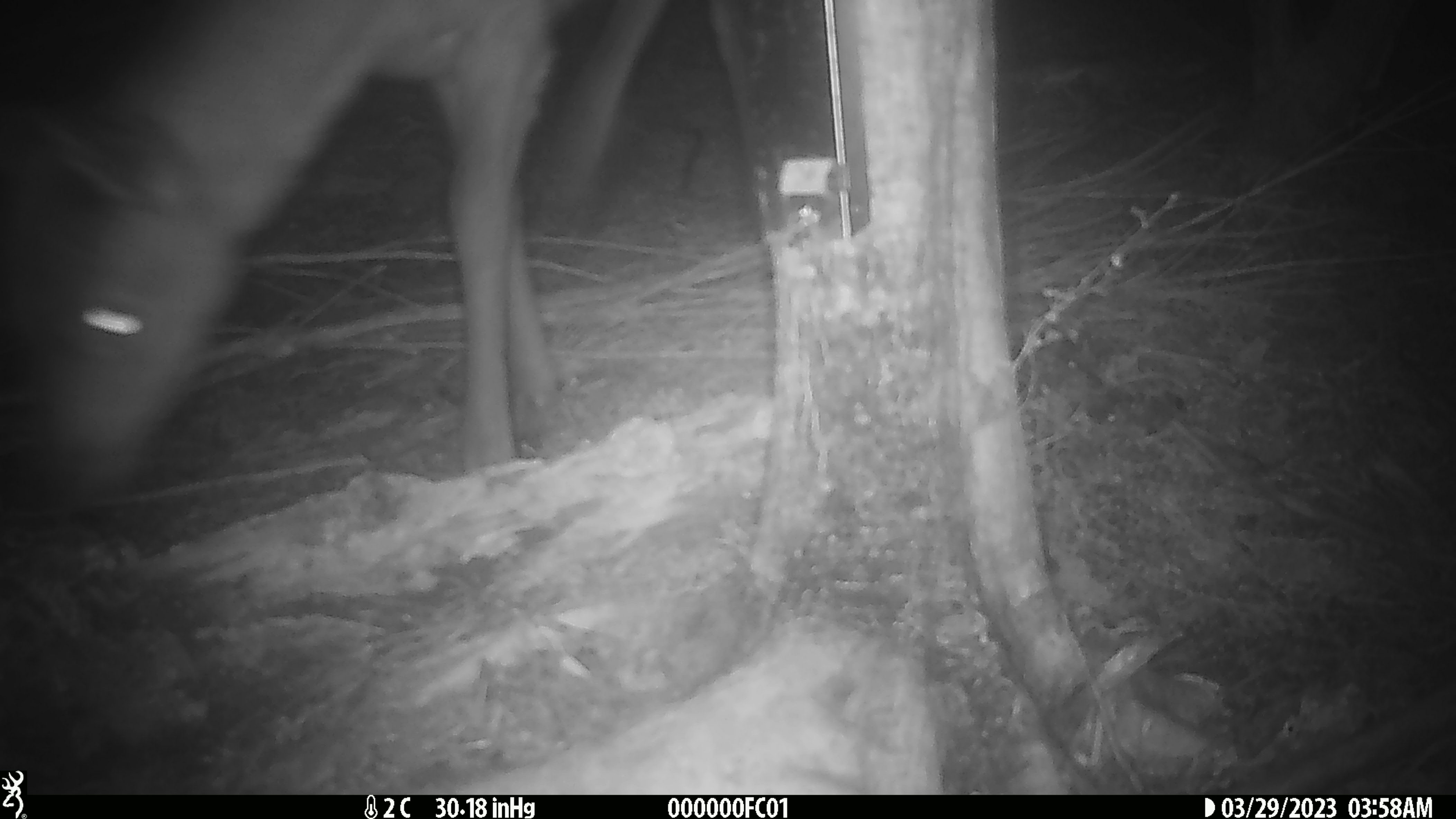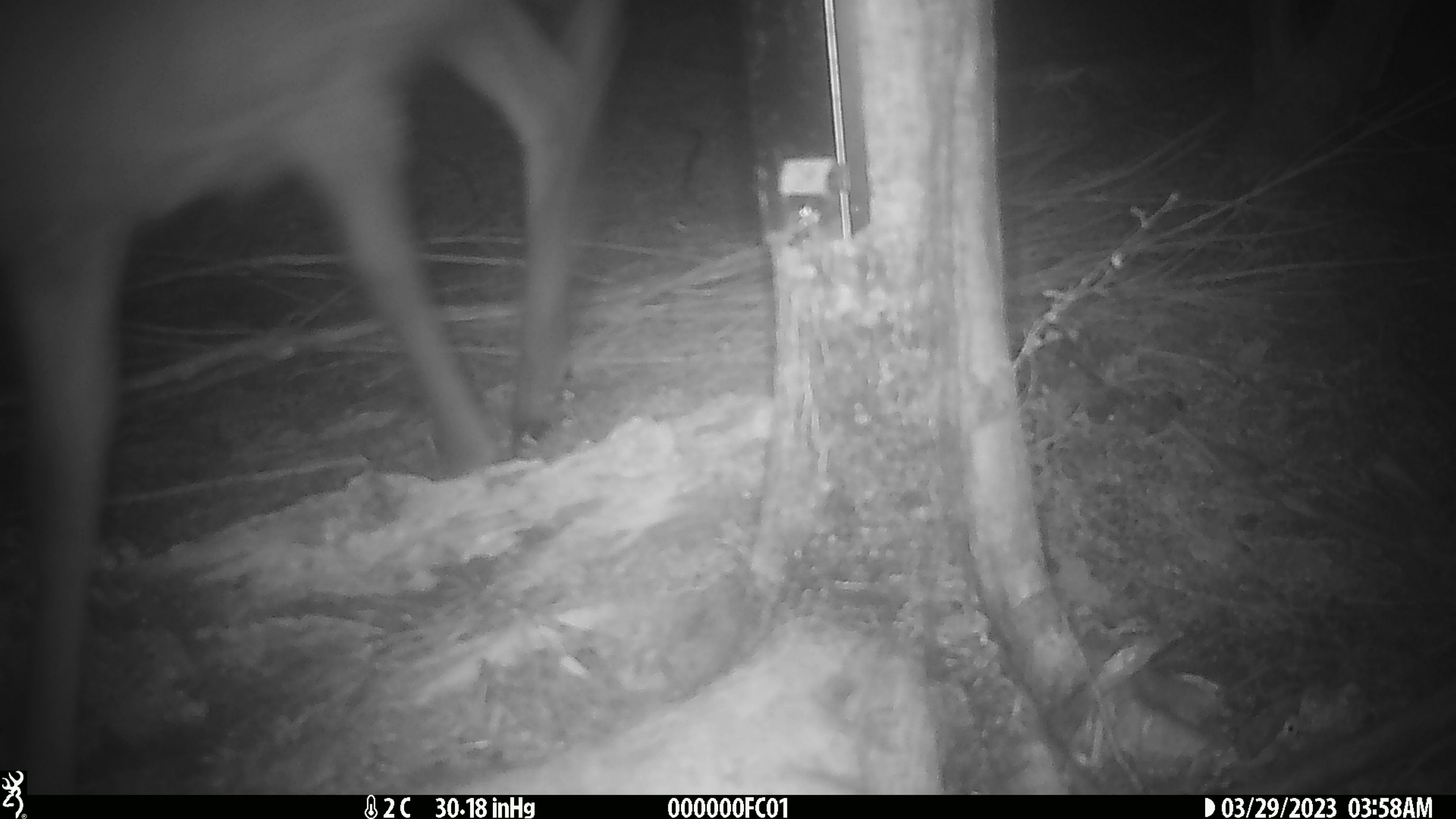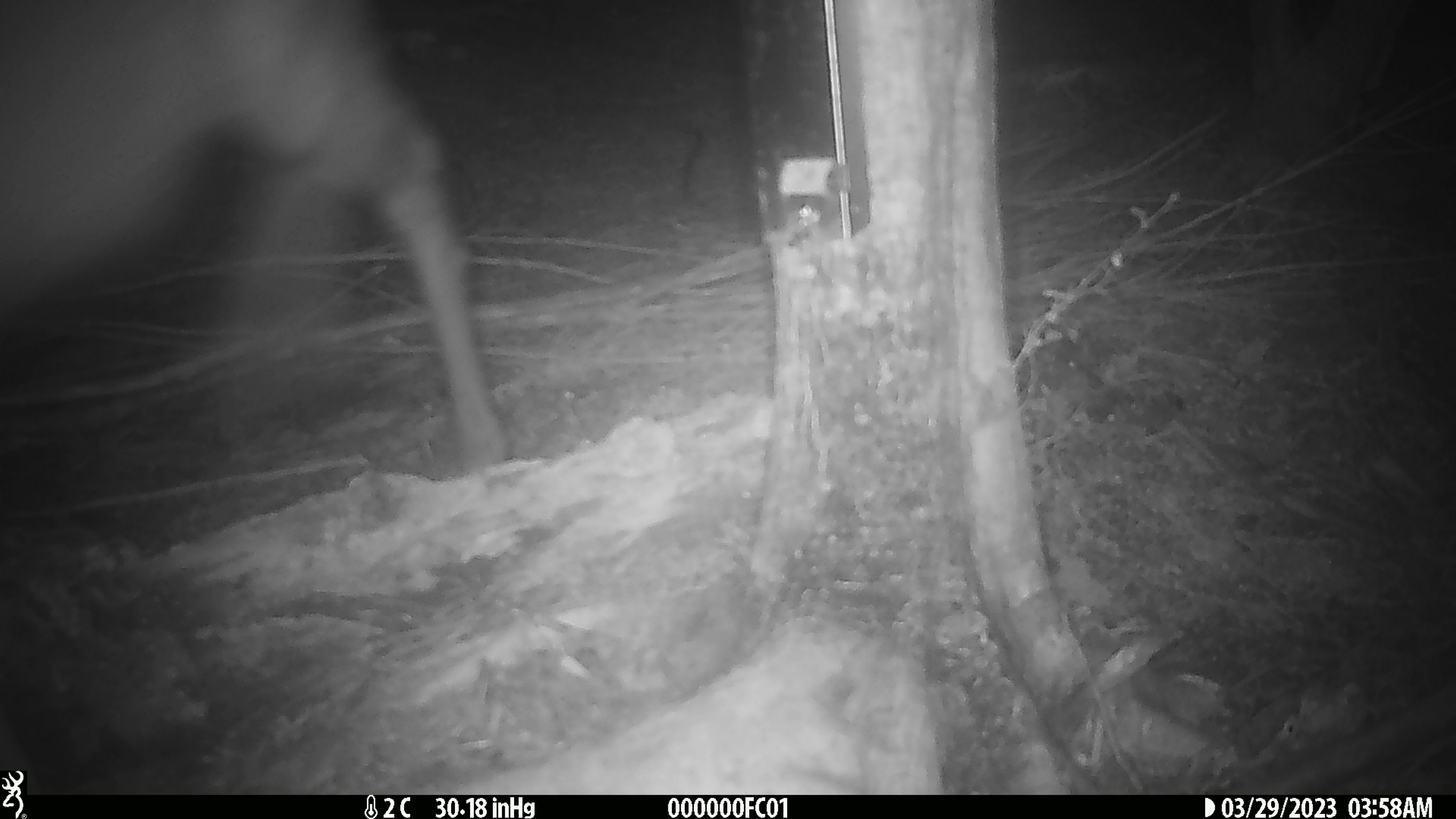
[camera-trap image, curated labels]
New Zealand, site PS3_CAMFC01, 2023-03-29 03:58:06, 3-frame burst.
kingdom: Animalia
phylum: Chordata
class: Mammalia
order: Artiodactyla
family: Cervidae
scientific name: Cervidae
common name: deer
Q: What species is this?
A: Deer (Cervidae).